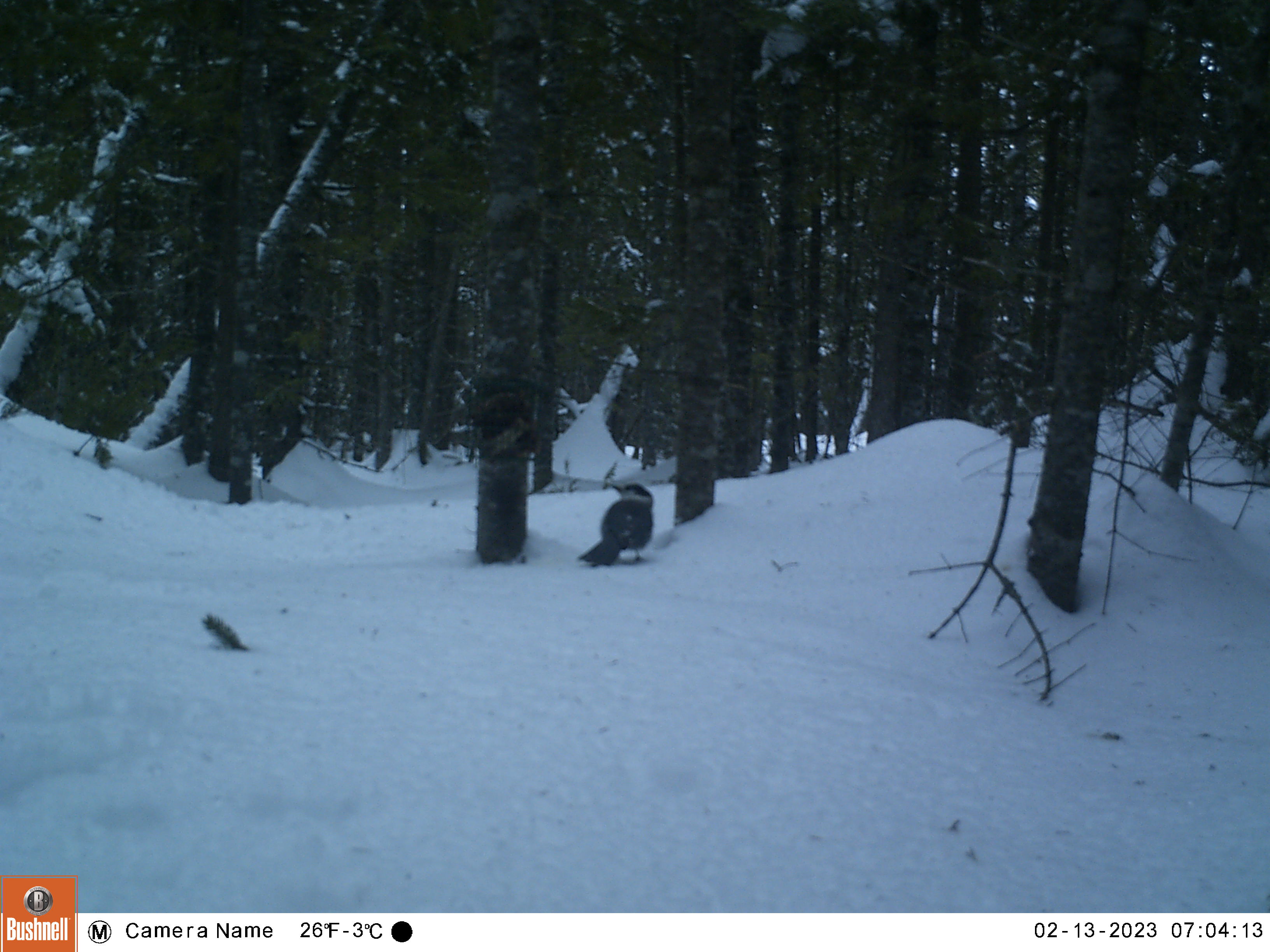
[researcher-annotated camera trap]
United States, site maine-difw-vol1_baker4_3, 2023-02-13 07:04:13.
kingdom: Animalia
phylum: Chordata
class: Aves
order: Passeriformes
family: Corvidae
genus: Perisoreus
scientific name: Perisoreus canadensis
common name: canada jay